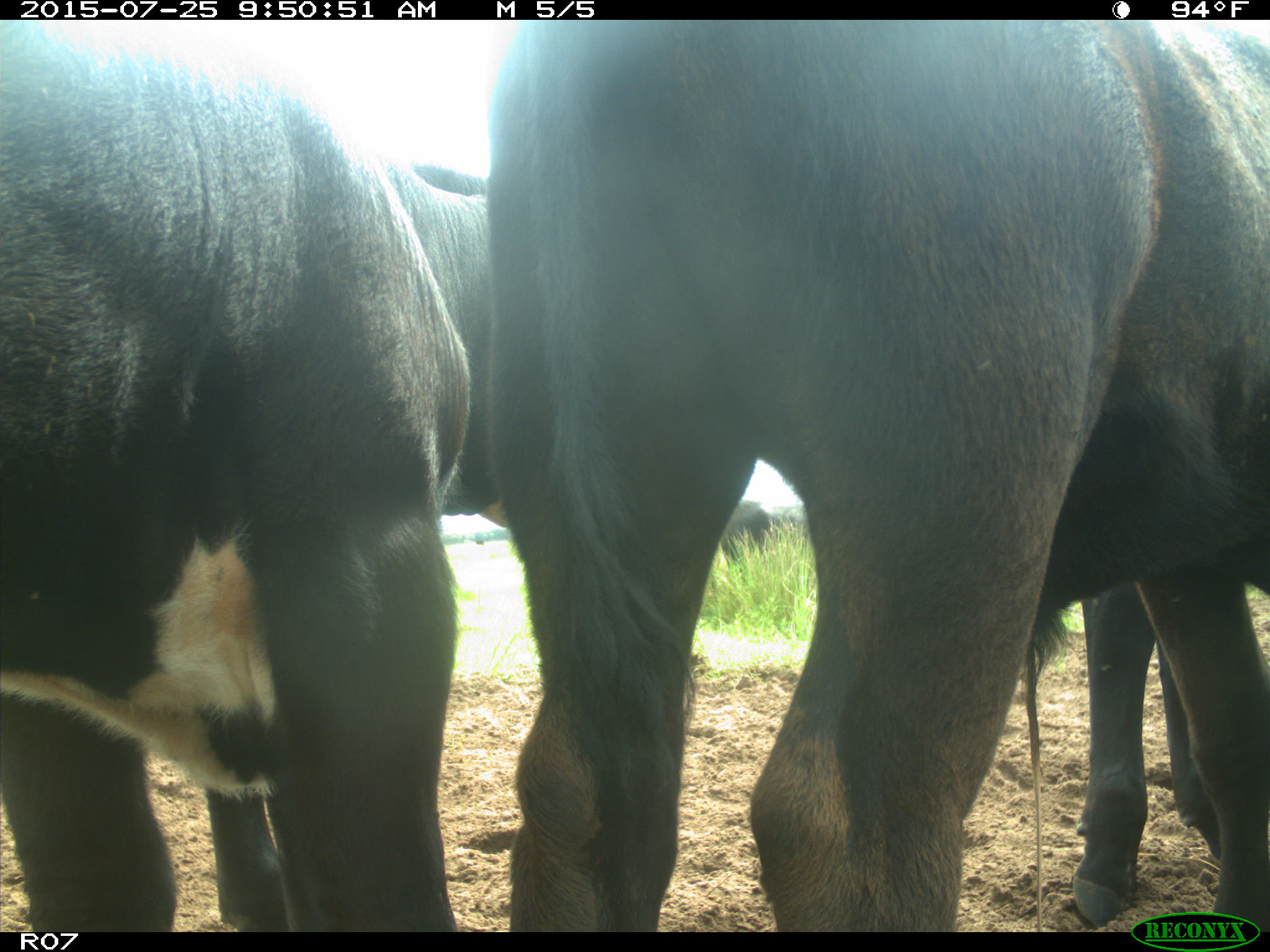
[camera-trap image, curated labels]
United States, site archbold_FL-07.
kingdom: Animalia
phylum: Chordata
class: Mammalia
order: Artiodactyla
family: Bovidae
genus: Bos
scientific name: Bos taurus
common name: domestic cow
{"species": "Bos taurus (domestic cow)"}